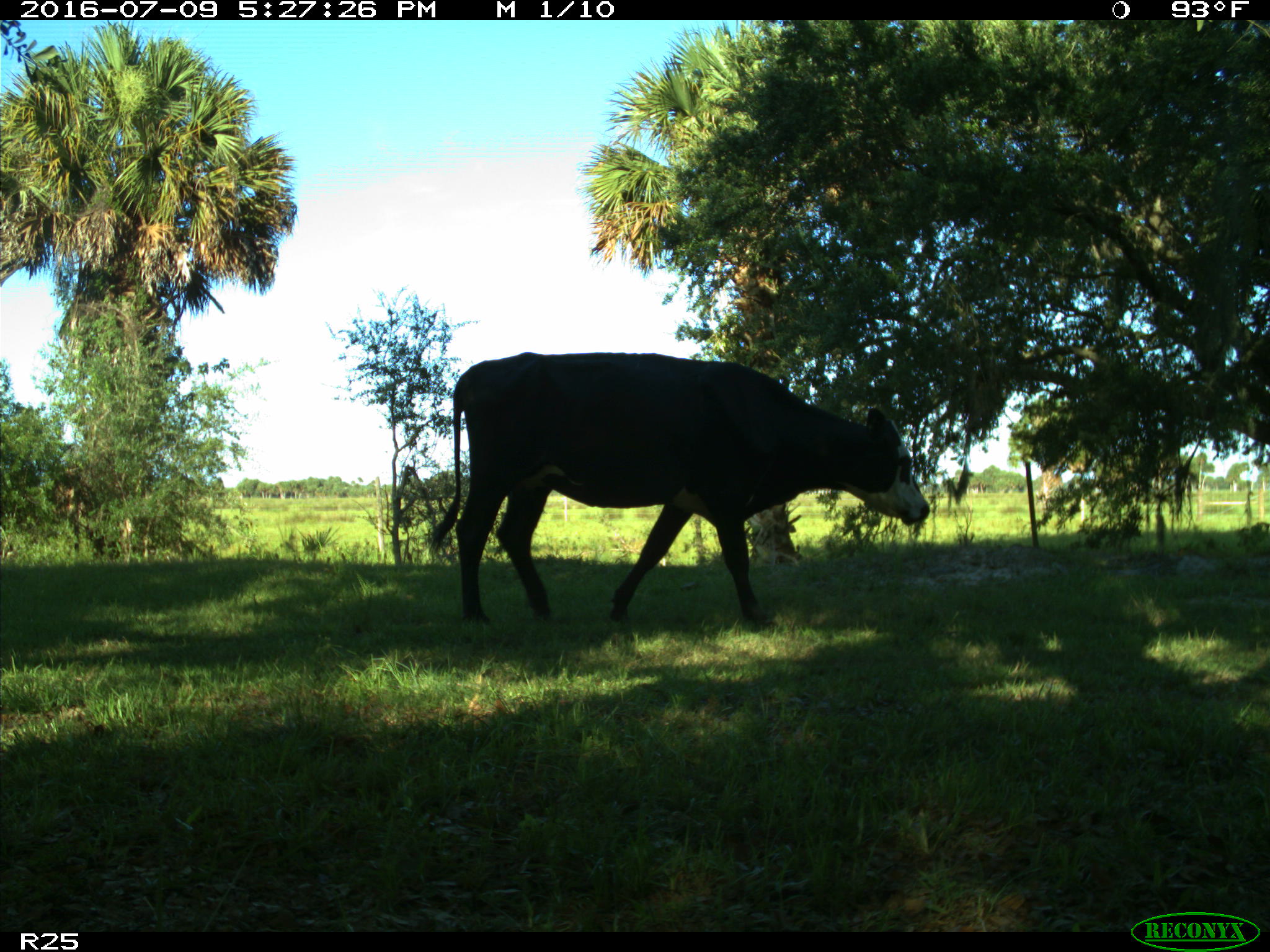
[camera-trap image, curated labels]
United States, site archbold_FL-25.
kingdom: Animalia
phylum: Chordata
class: Mammalia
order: Artiodactyla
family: Bovidae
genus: Bos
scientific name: Bos taurus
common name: domestic cow